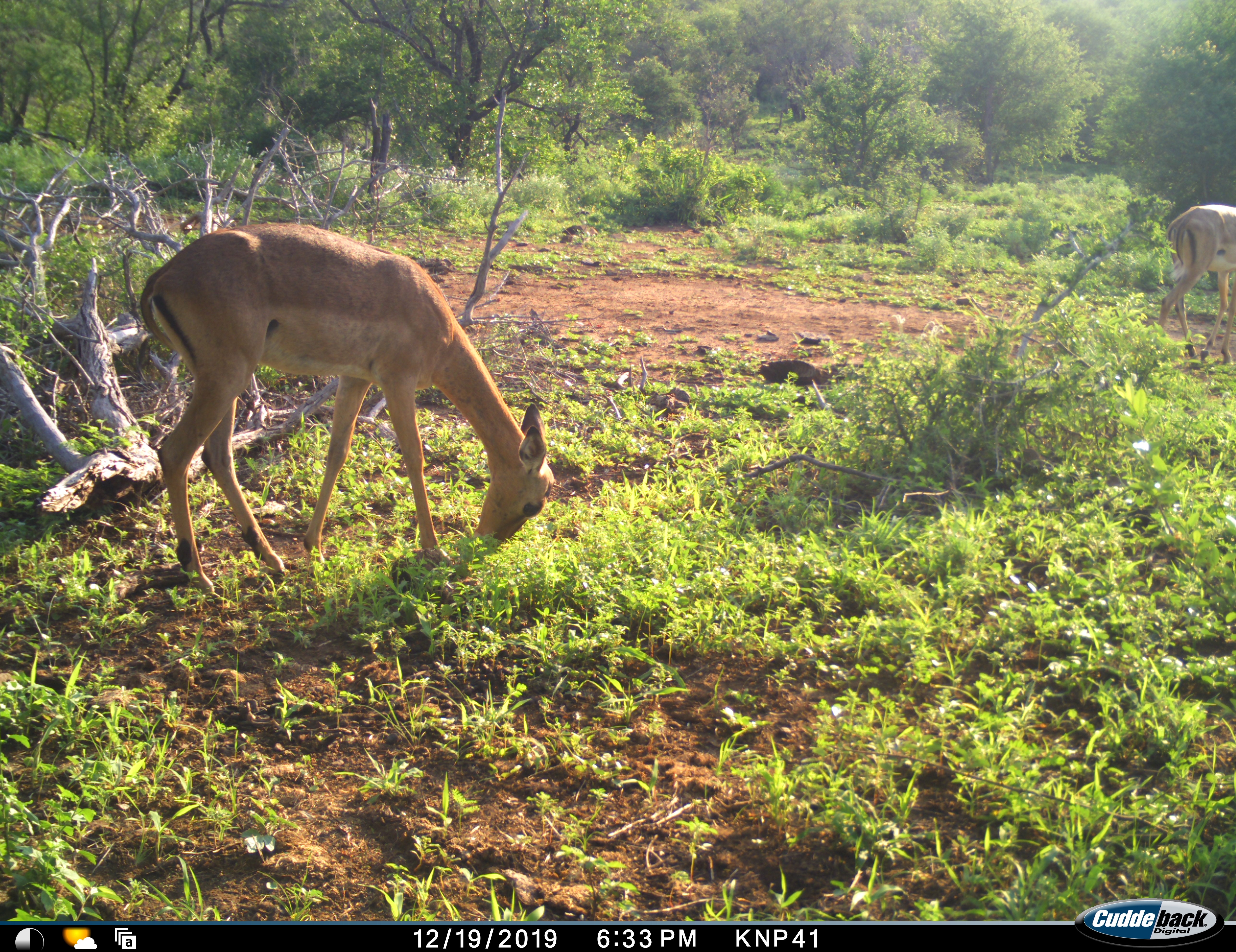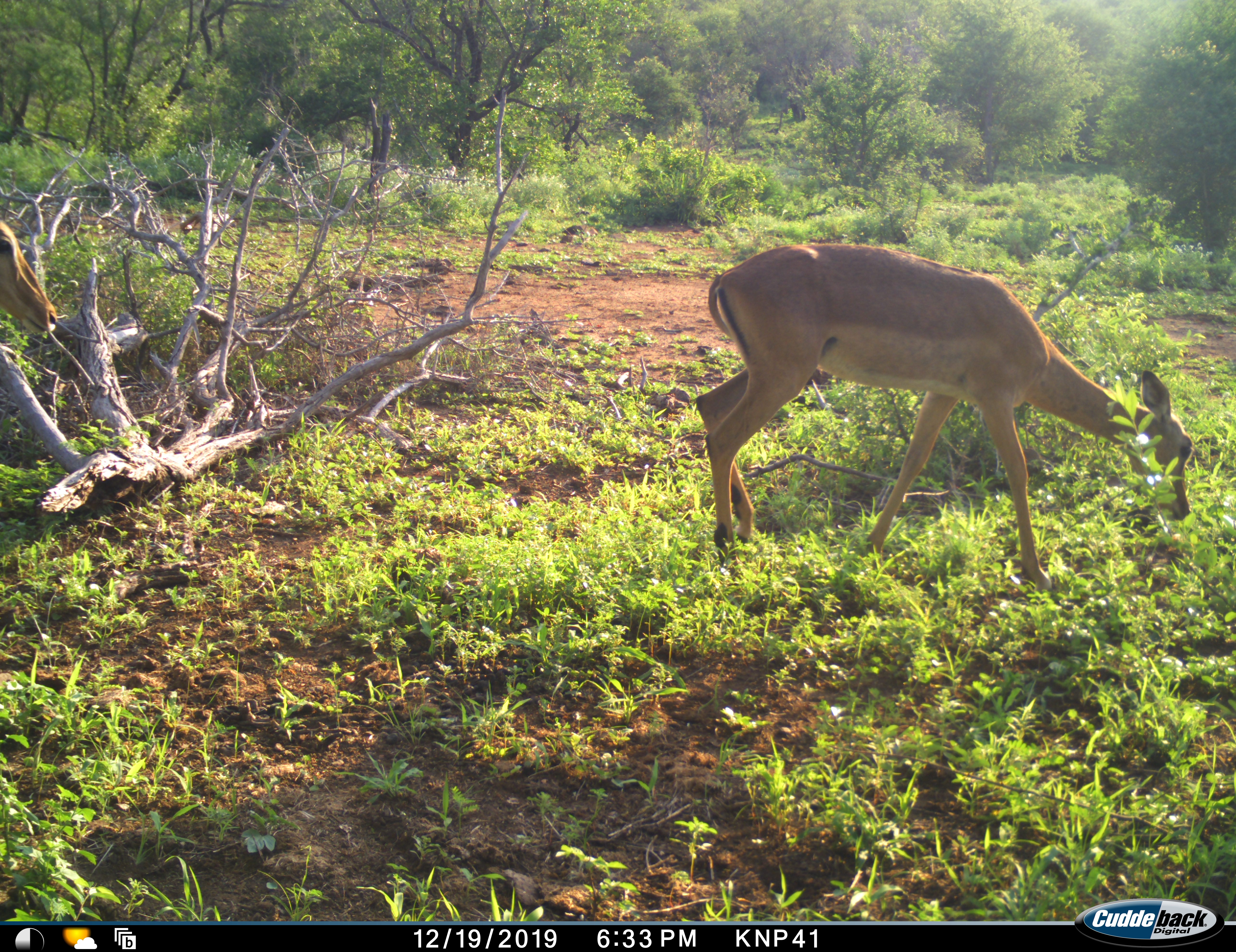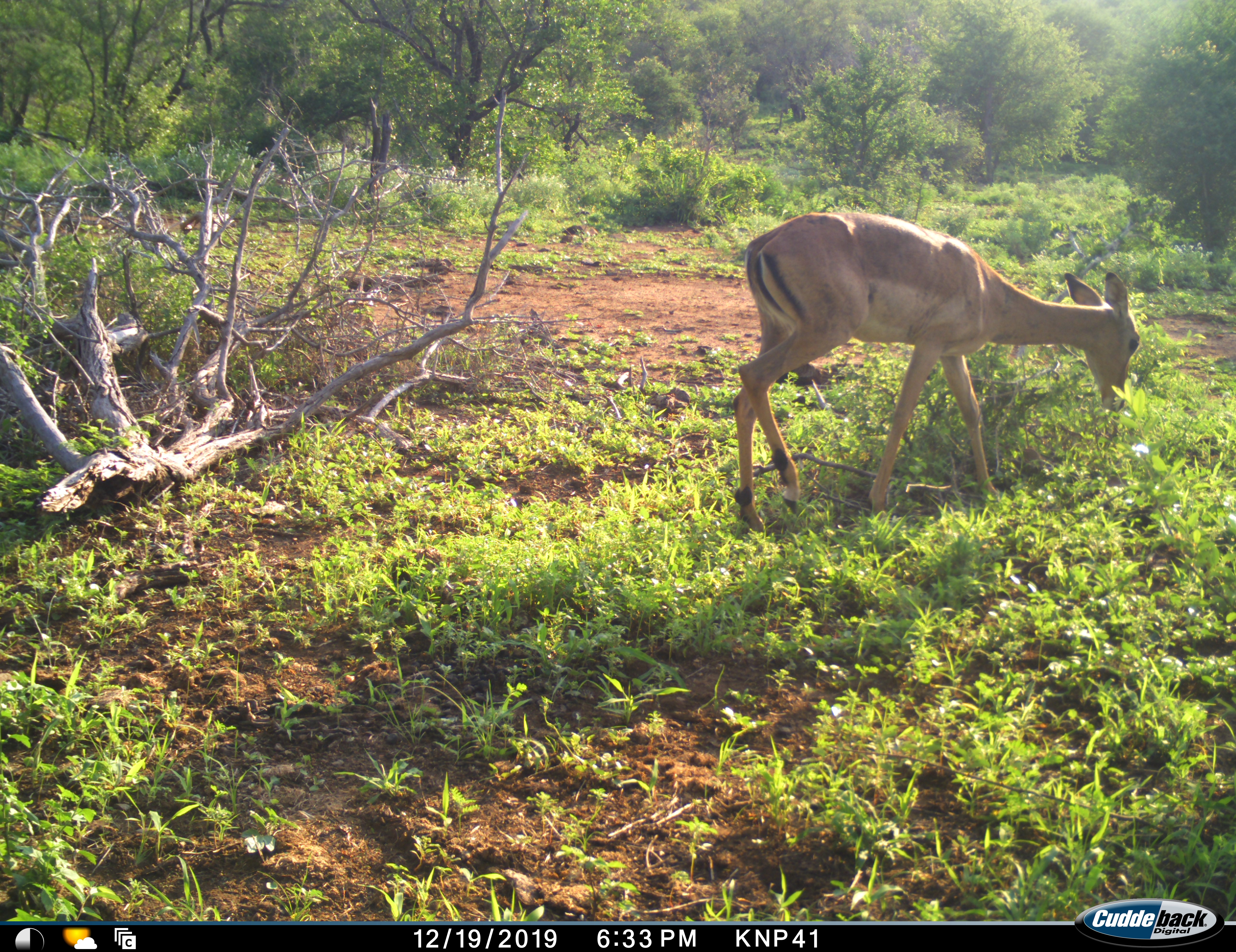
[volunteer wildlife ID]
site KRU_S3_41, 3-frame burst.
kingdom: Animalia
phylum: Chordata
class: Mammalia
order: Artiodactyla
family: Bovidae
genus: Aepyceros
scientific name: Aepyceros melampus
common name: impala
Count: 3.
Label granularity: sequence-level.